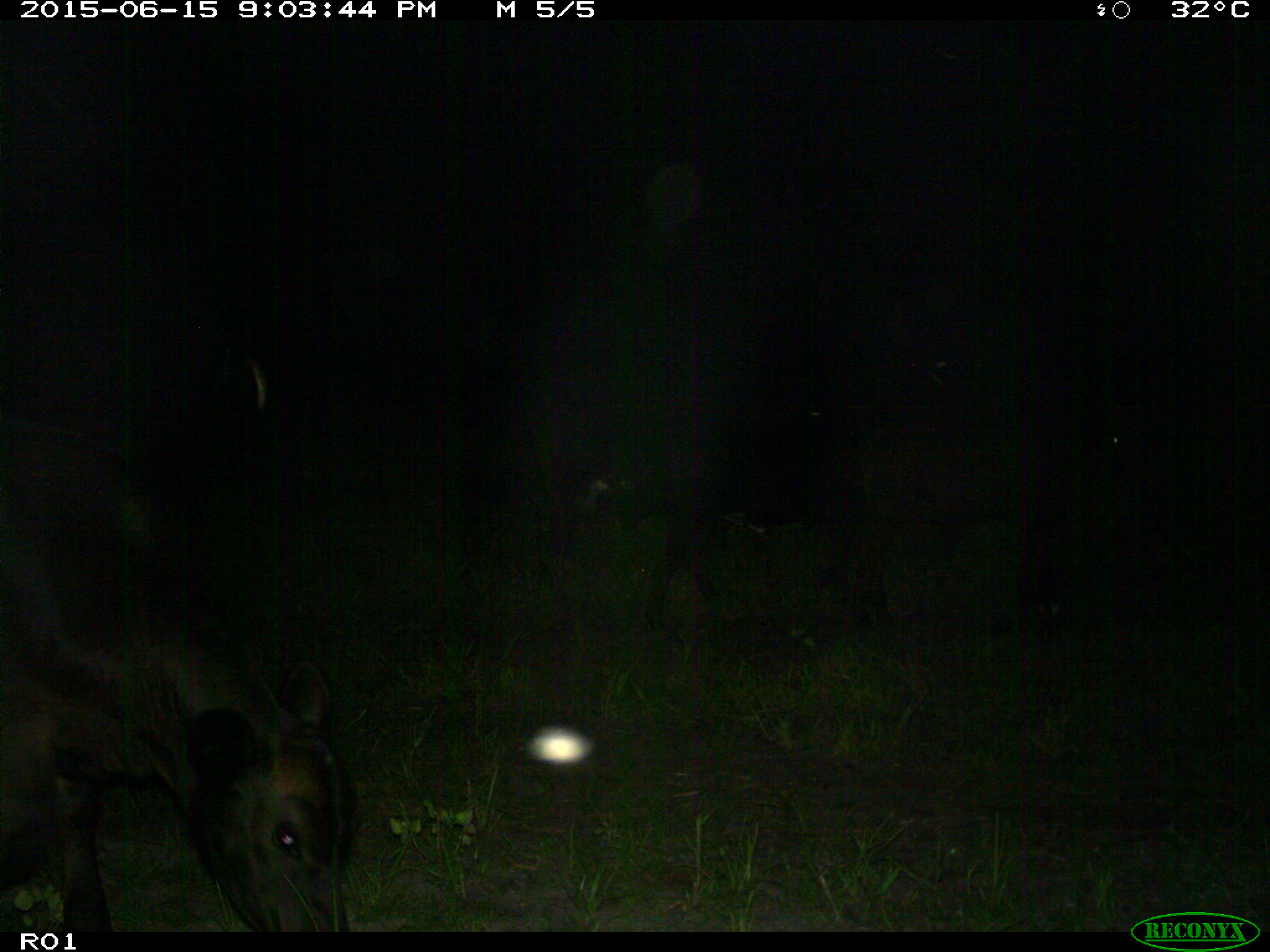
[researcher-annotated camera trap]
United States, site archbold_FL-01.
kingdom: Animalia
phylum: Chordata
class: Mammalia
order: Artiodactyla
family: Bovidae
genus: Bos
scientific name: Bos taurus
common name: domestic cow